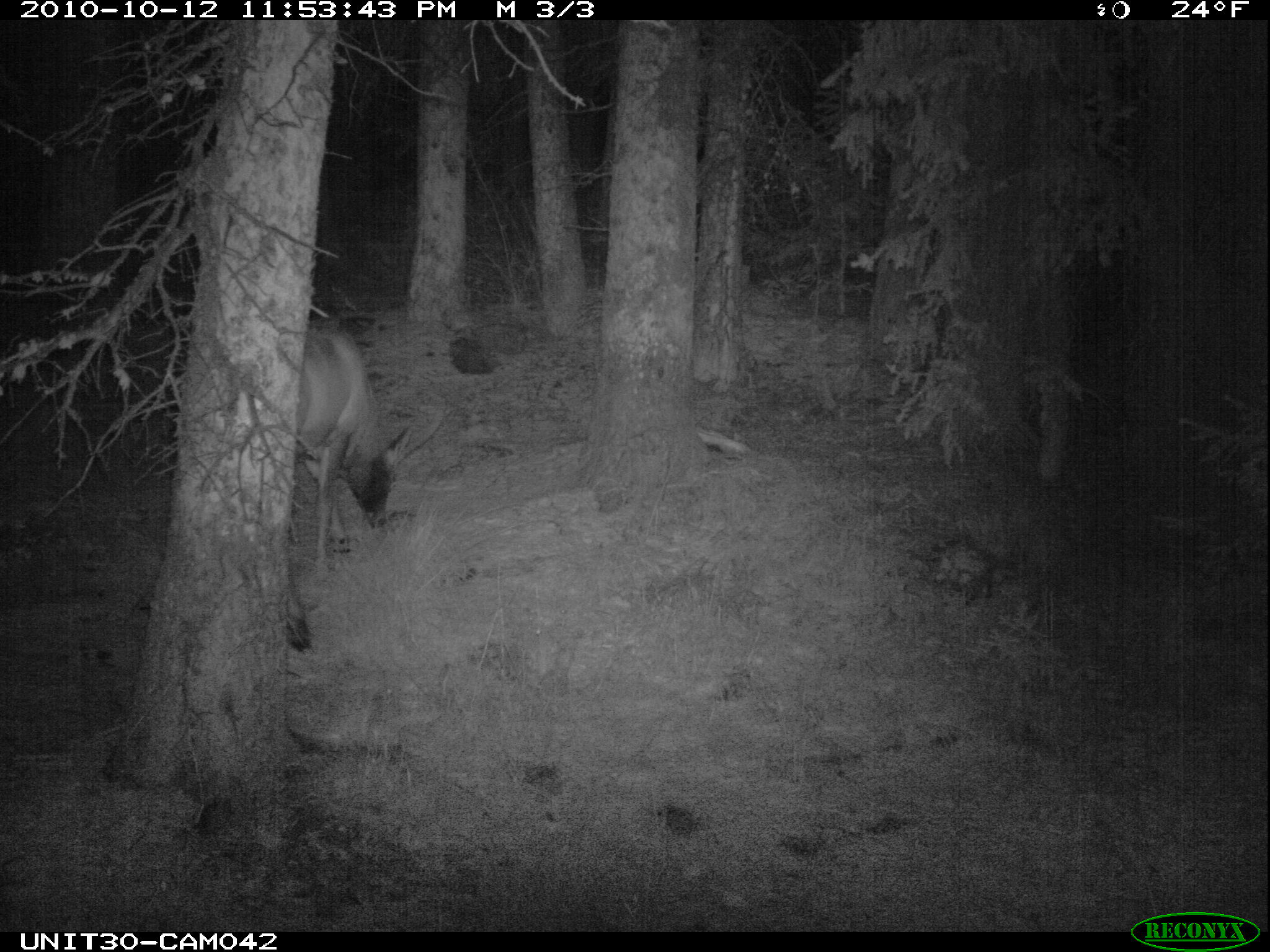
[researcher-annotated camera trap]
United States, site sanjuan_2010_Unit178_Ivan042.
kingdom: Animalia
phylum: Chordata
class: Mammalia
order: Artiodactyla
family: Cervidae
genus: Cervus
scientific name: Cervus elaphus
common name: red deer